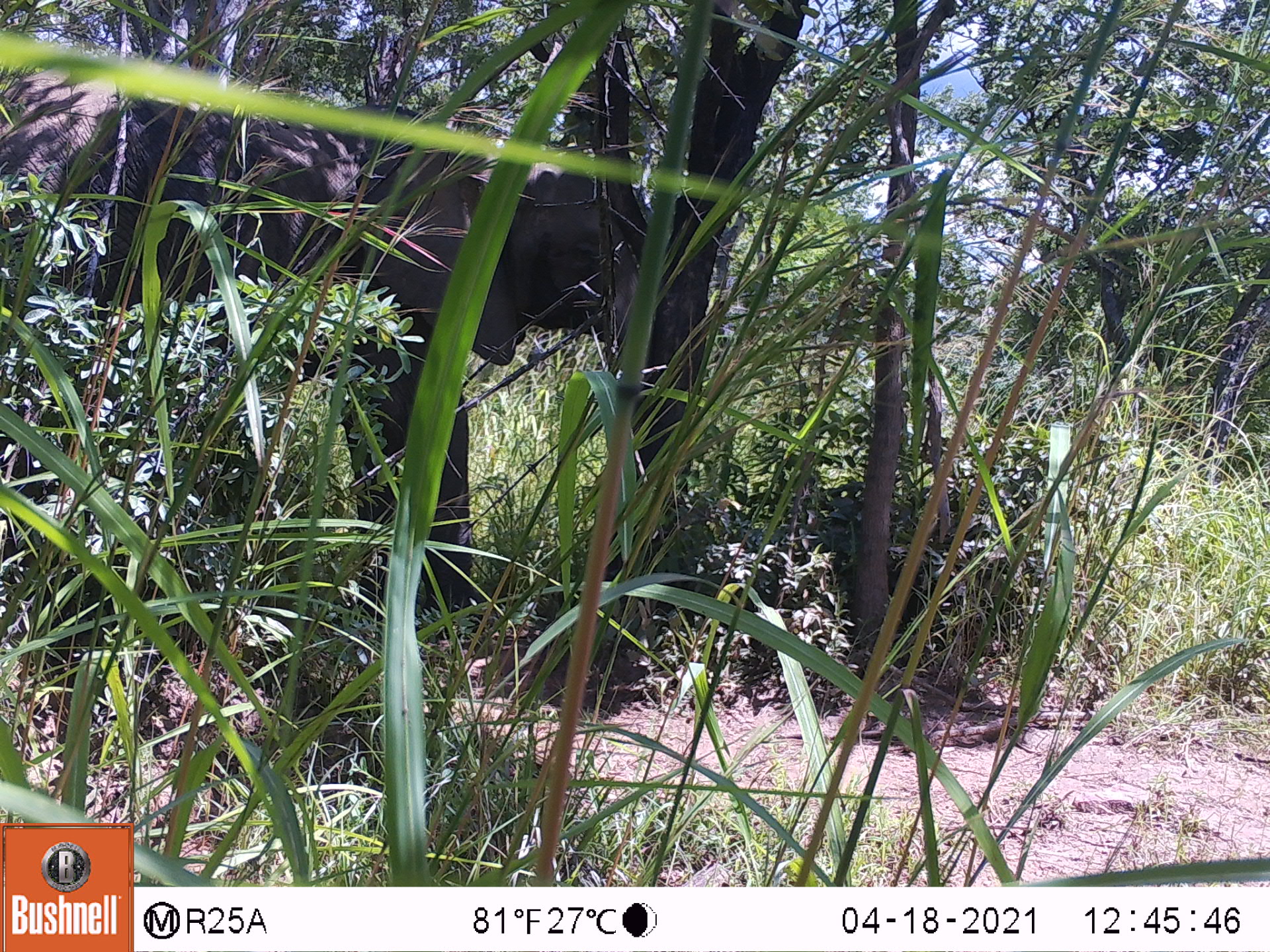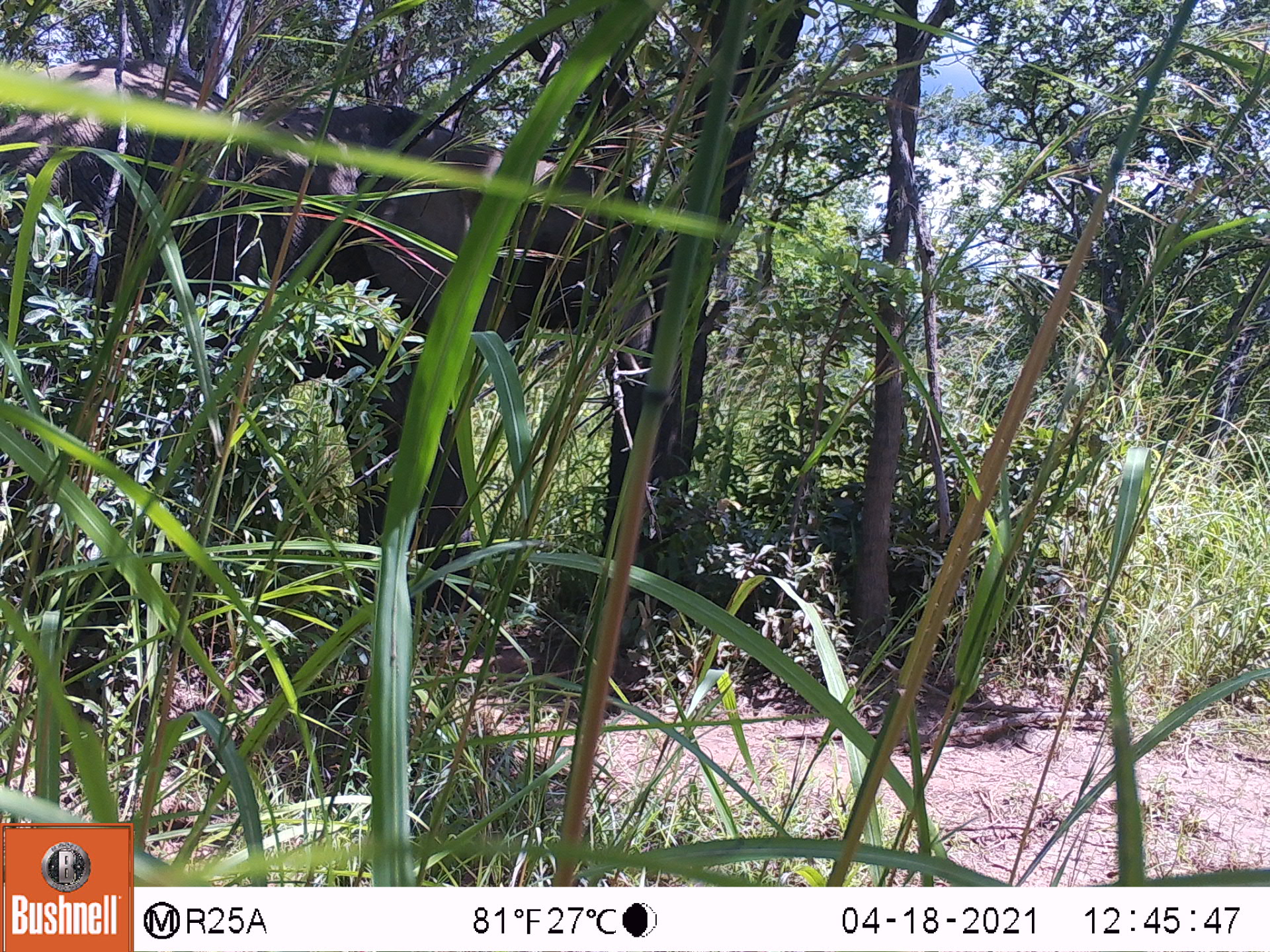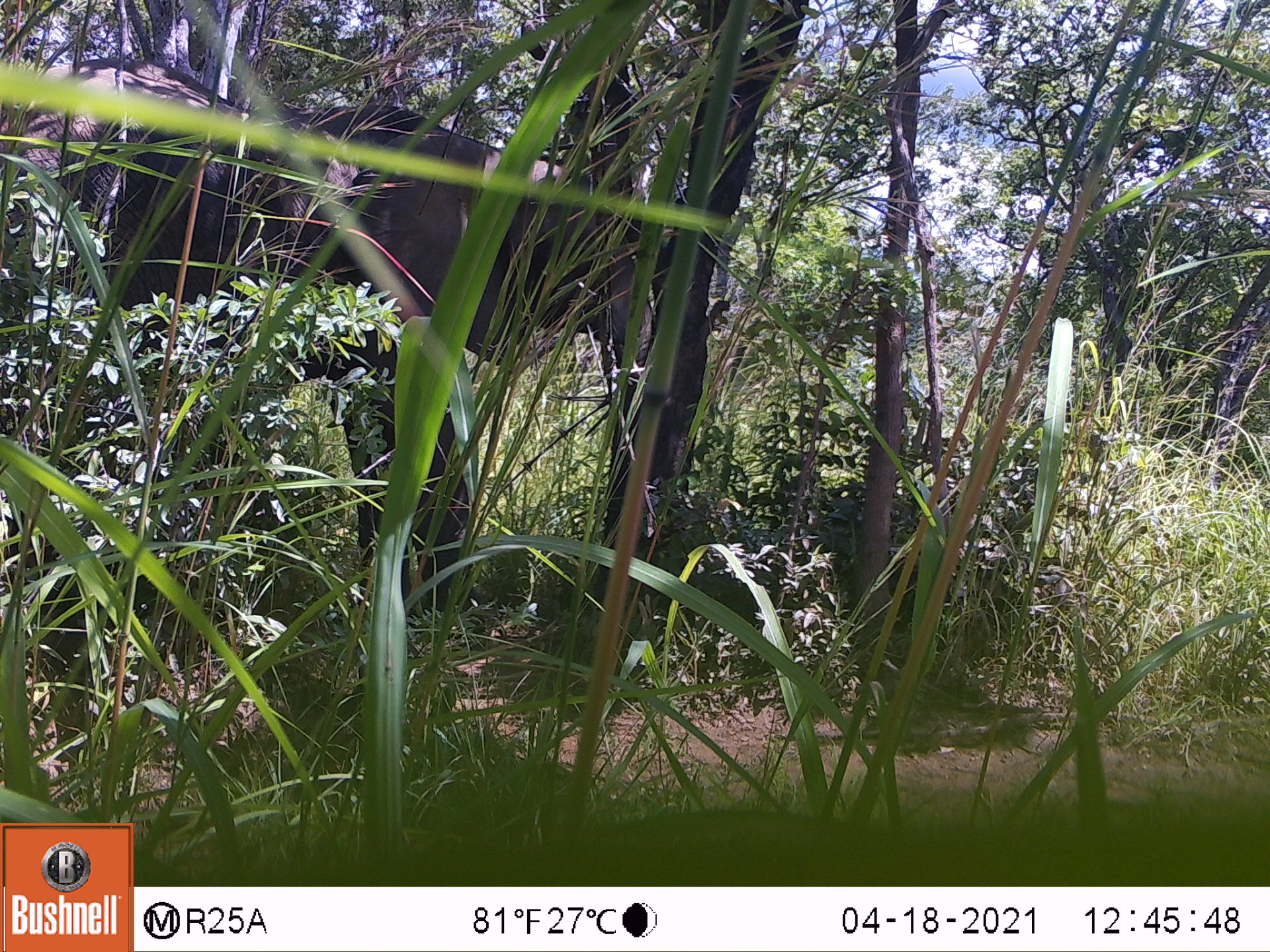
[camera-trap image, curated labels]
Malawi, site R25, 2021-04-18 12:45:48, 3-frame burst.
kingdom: Animalia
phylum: Chordata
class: Mammalia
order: Proboscidea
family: Elephantidae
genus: Loxodonta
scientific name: Loxodonta africana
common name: african savanna elephant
African savanna elephant (Loxodonta africana), count 1.